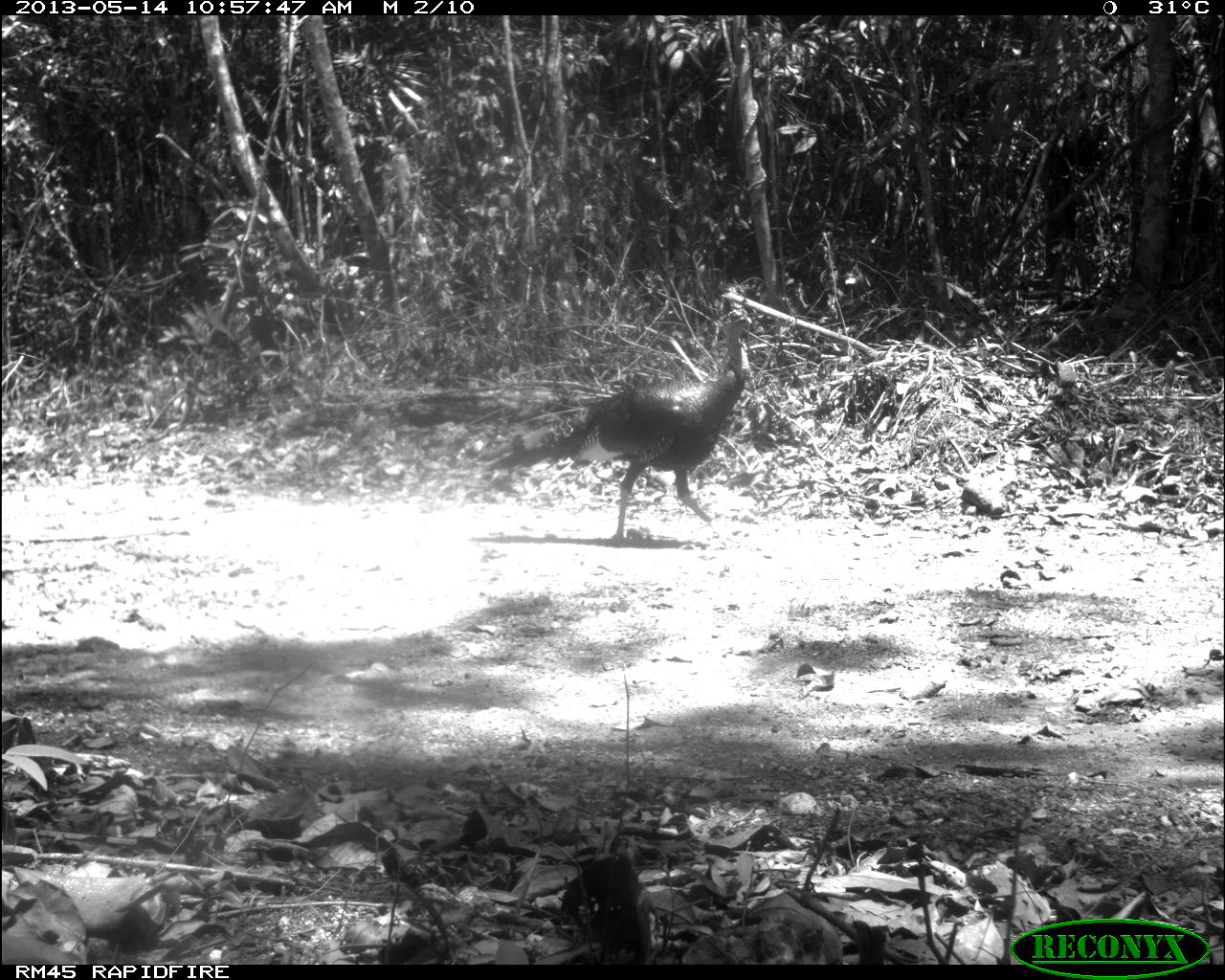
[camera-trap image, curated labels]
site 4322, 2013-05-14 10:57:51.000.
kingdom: Animalia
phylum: Chordata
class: Aves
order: Galliformes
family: Phasianidae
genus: Meleagris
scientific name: Meleagris ocellata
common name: ocellated turkey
Meleagris ocellata (ocellated turkey), count 1, sex male.